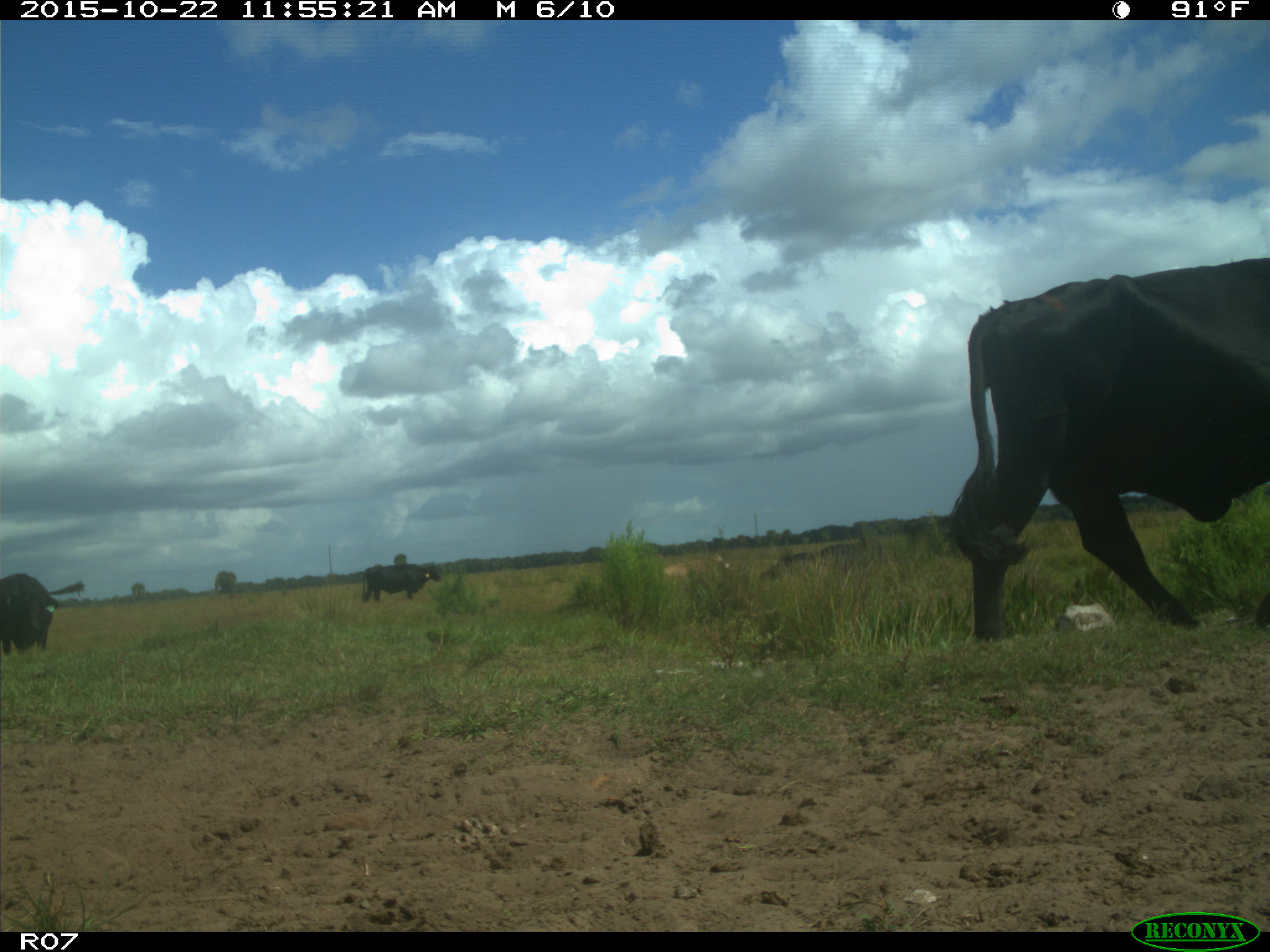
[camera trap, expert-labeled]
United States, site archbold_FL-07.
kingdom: Animalia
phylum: Chordata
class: Mammalia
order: Artiodactyla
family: Bovidae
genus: Bos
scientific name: Bos taurus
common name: domestic cow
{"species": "Bos taurus (domestic cow)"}